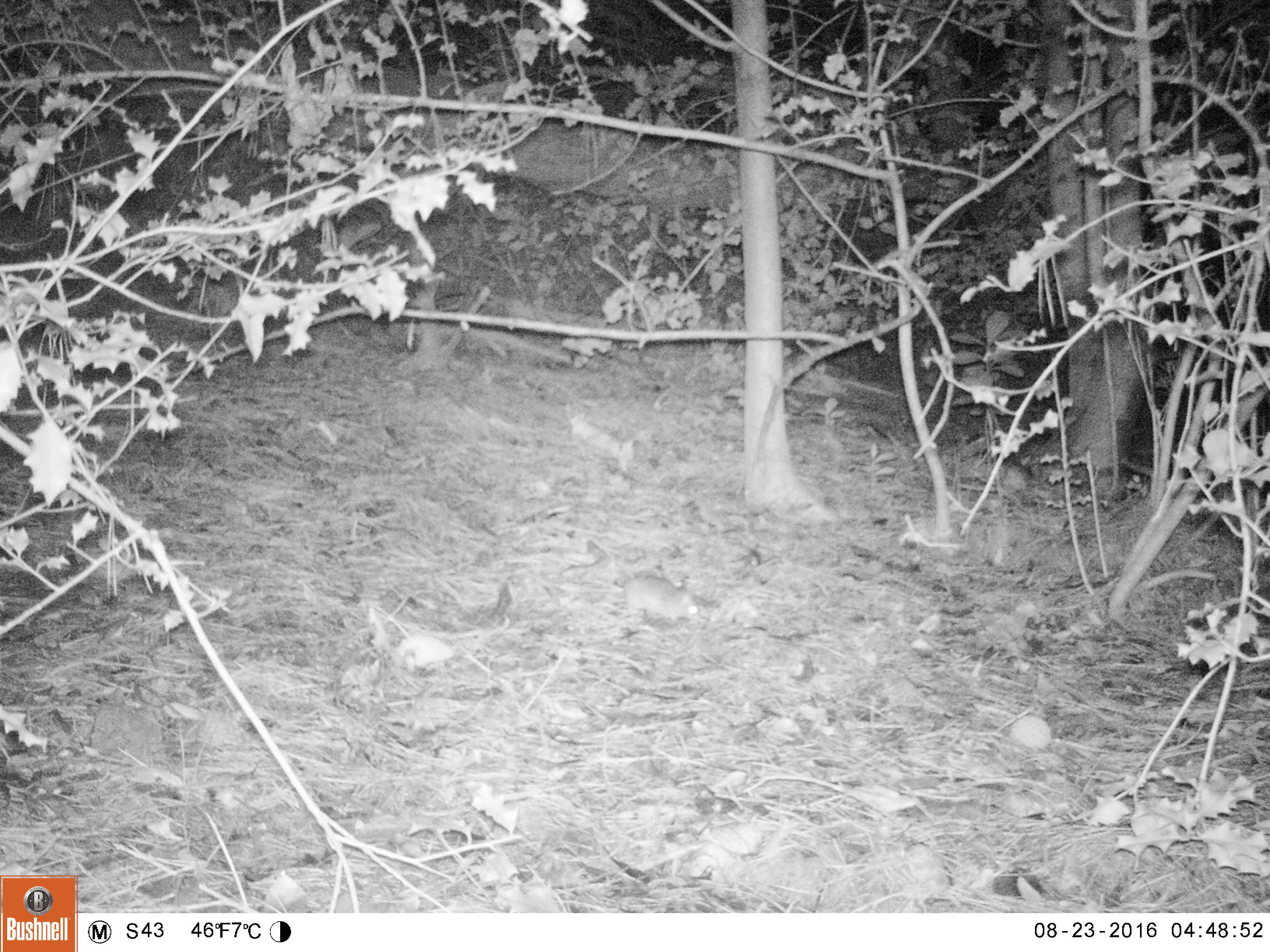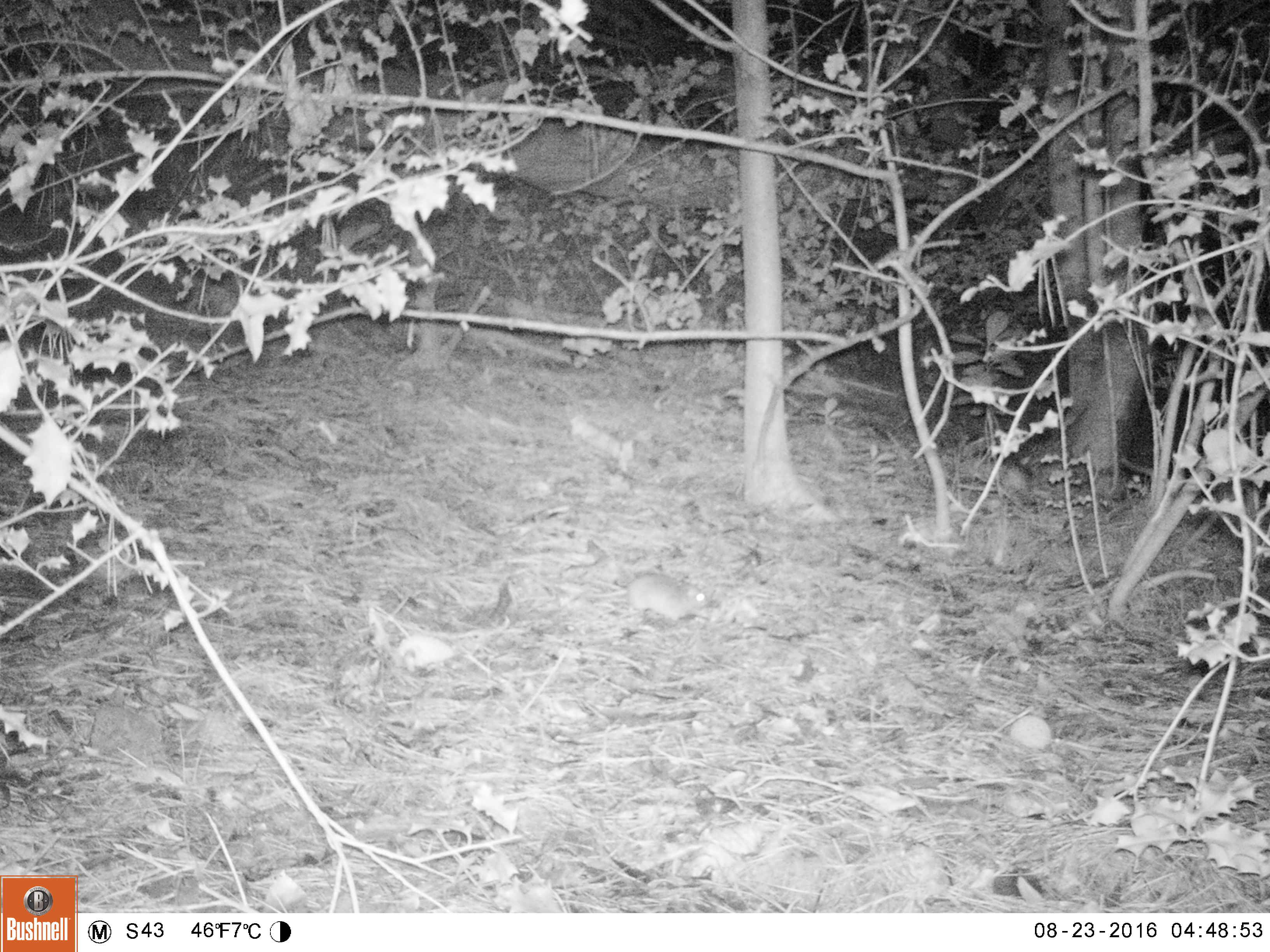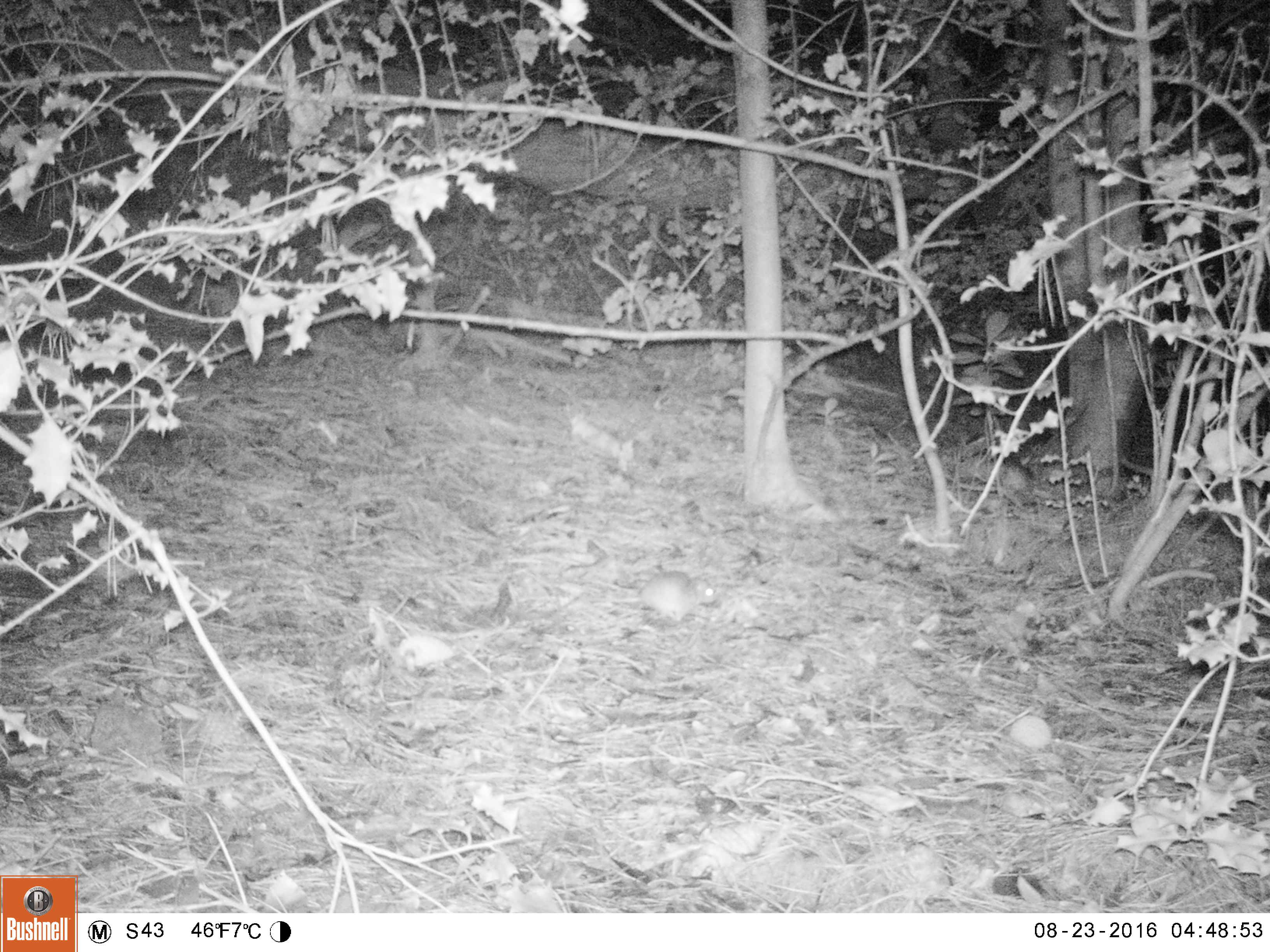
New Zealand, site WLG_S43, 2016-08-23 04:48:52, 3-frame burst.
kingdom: Animalia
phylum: Chordata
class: Mammalia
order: Rodentia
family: Muridae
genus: Rattus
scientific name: Rattus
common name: rat